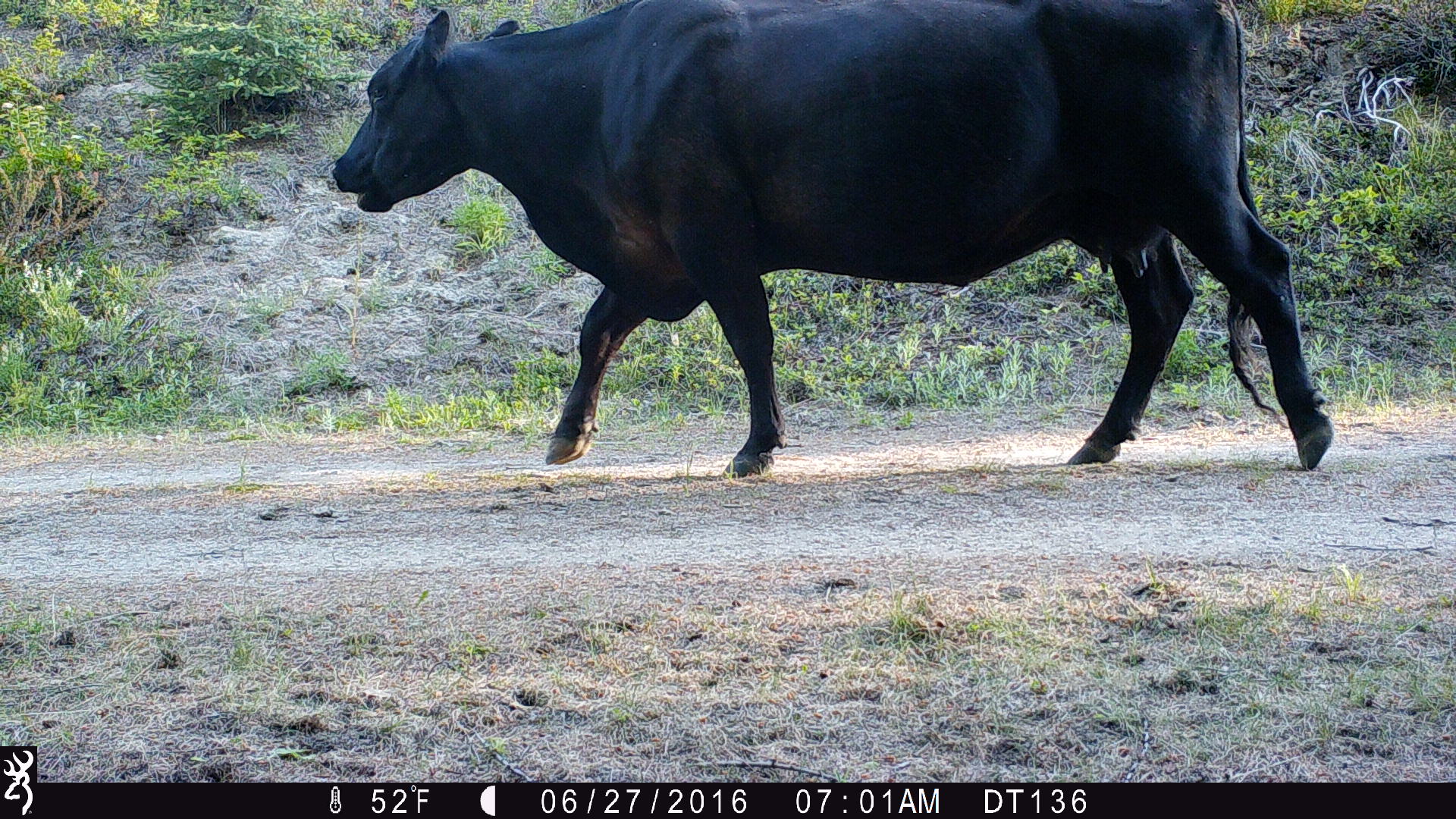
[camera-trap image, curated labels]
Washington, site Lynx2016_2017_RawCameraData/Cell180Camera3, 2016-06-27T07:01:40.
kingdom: Animalia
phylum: Chordata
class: Mammalia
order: Artiodactyla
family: Bovidae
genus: Bos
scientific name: Bos taurus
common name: domestic cattle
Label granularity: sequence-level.